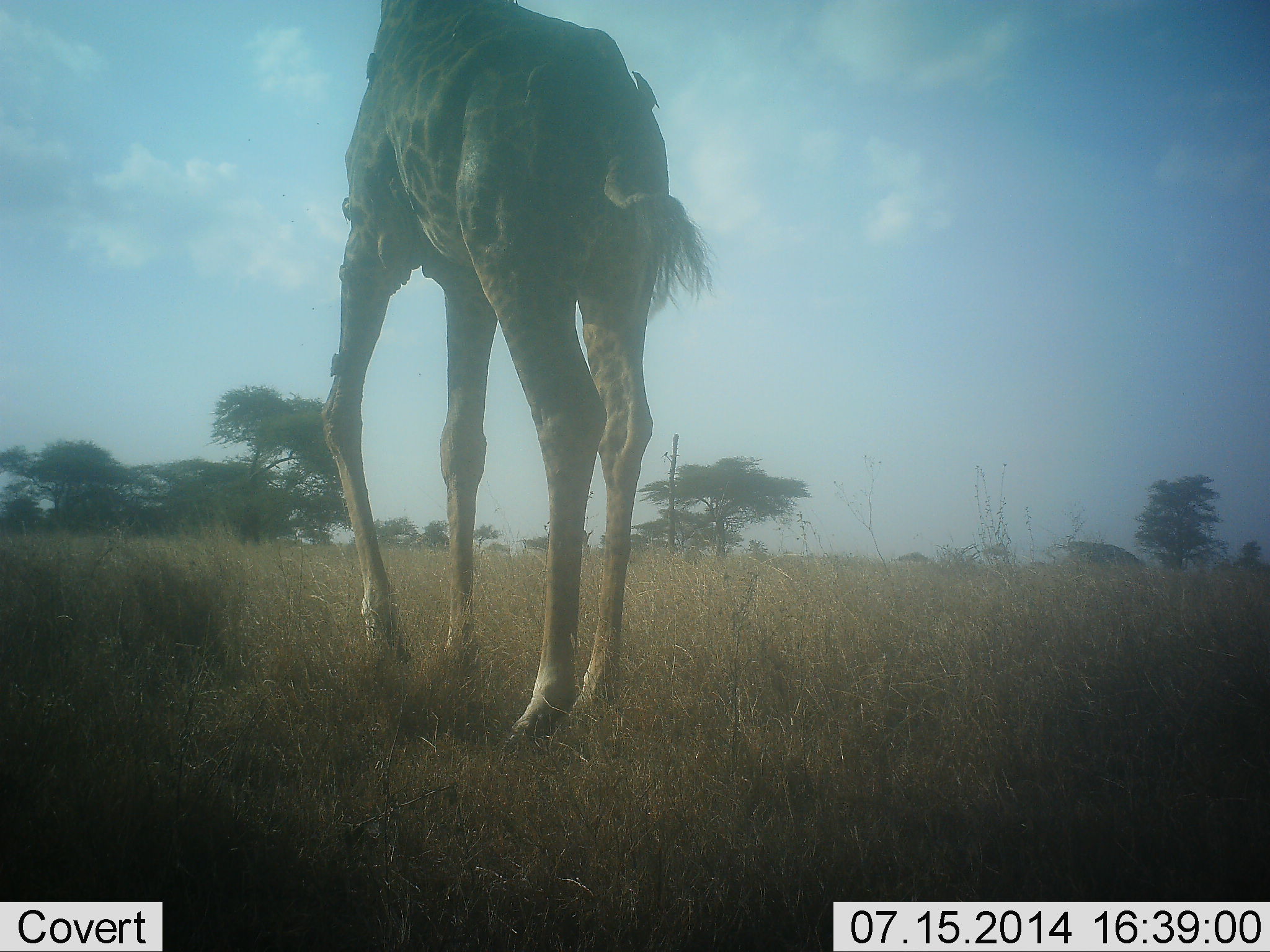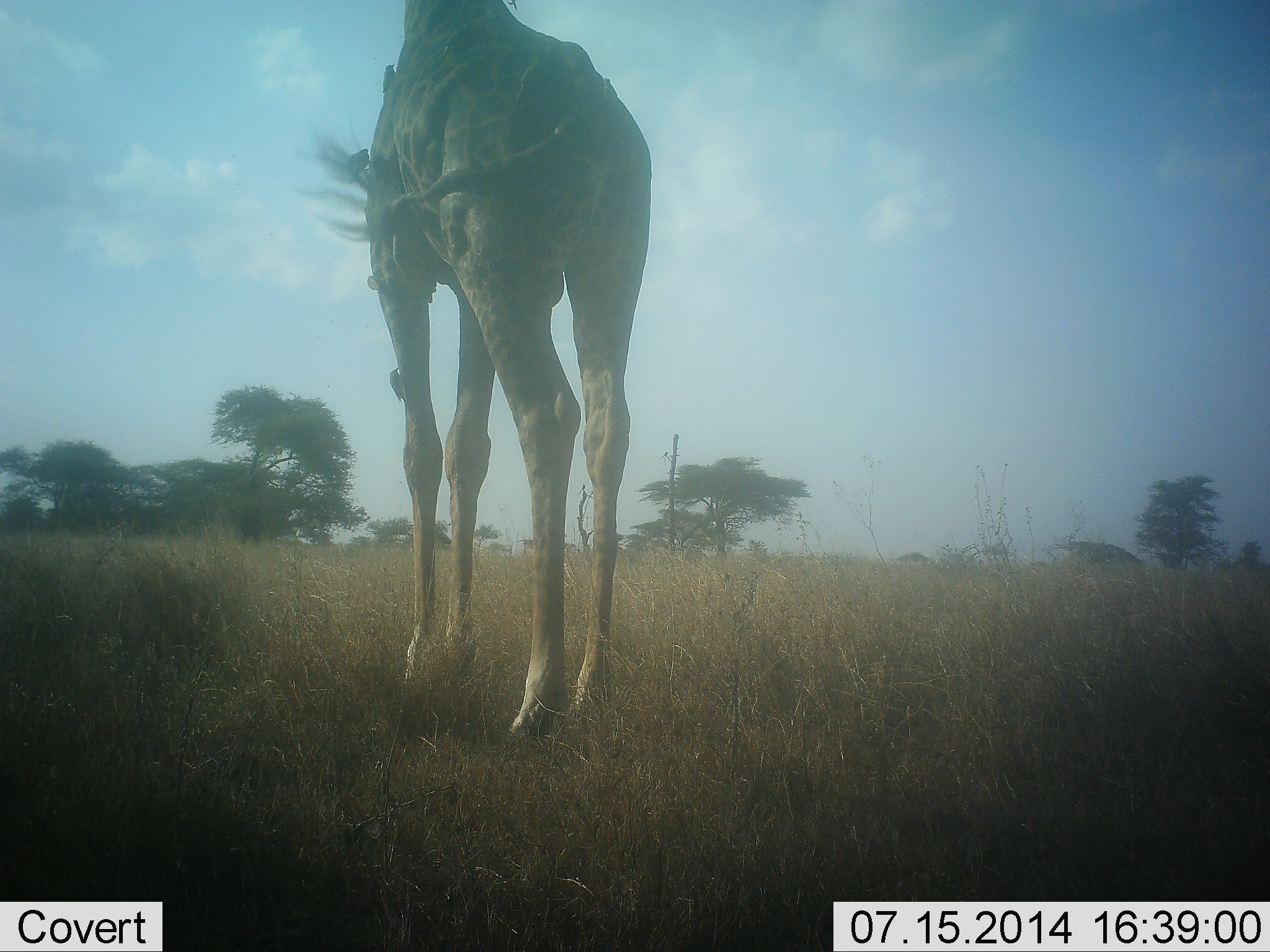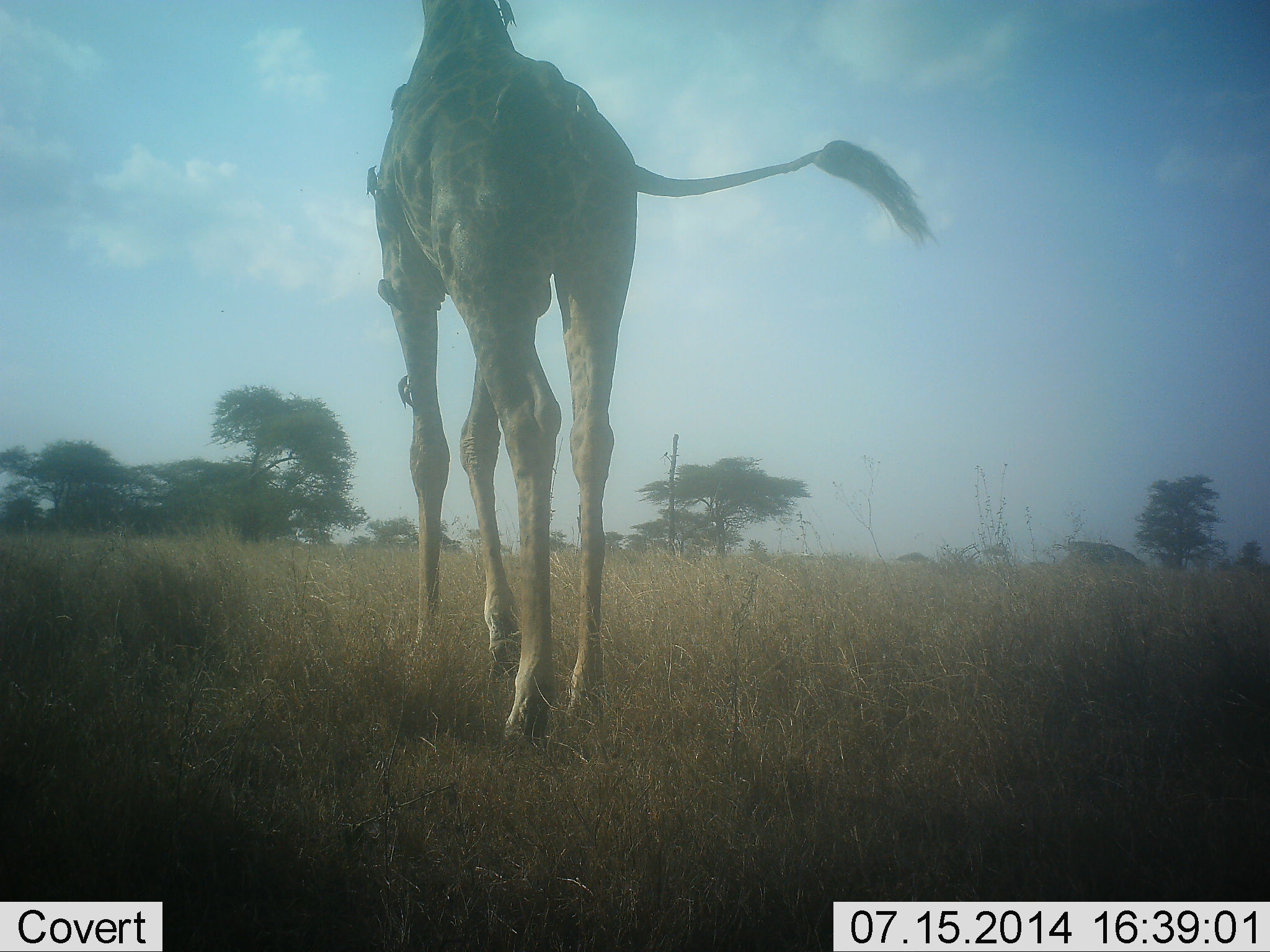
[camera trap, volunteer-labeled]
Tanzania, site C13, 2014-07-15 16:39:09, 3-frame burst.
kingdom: Animalia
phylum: Chordata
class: Mammalia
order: Artiodactyla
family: Giraffidae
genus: Giraffa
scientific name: Giraffa camelopardalis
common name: giraffe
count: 1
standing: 71%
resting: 0%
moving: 24%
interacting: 6%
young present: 0%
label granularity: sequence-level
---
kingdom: Animalia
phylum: Chordata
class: Aves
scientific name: Aves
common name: bird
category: otherbird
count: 6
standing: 40%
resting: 0%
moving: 0%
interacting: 30%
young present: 0%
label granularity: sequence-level